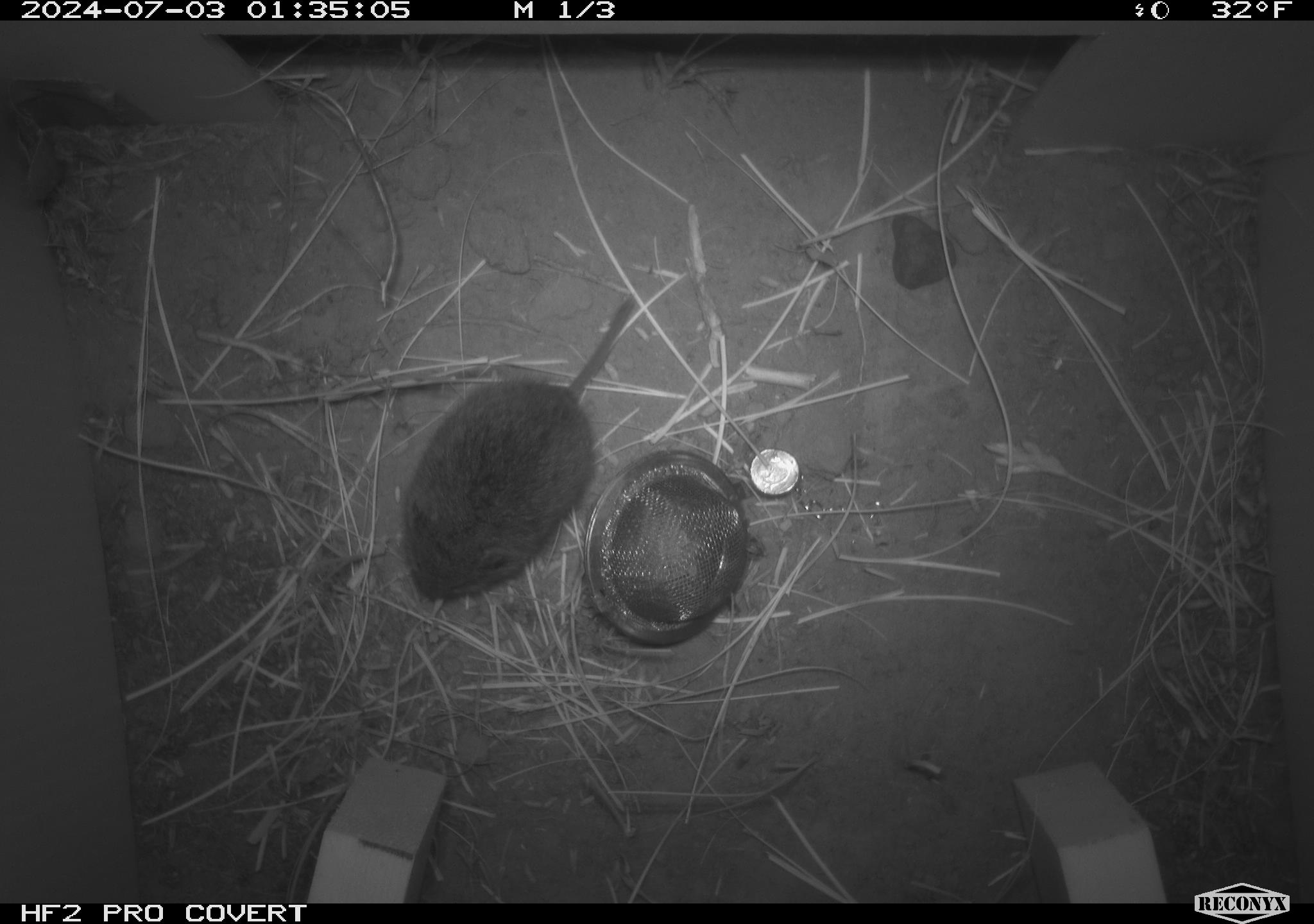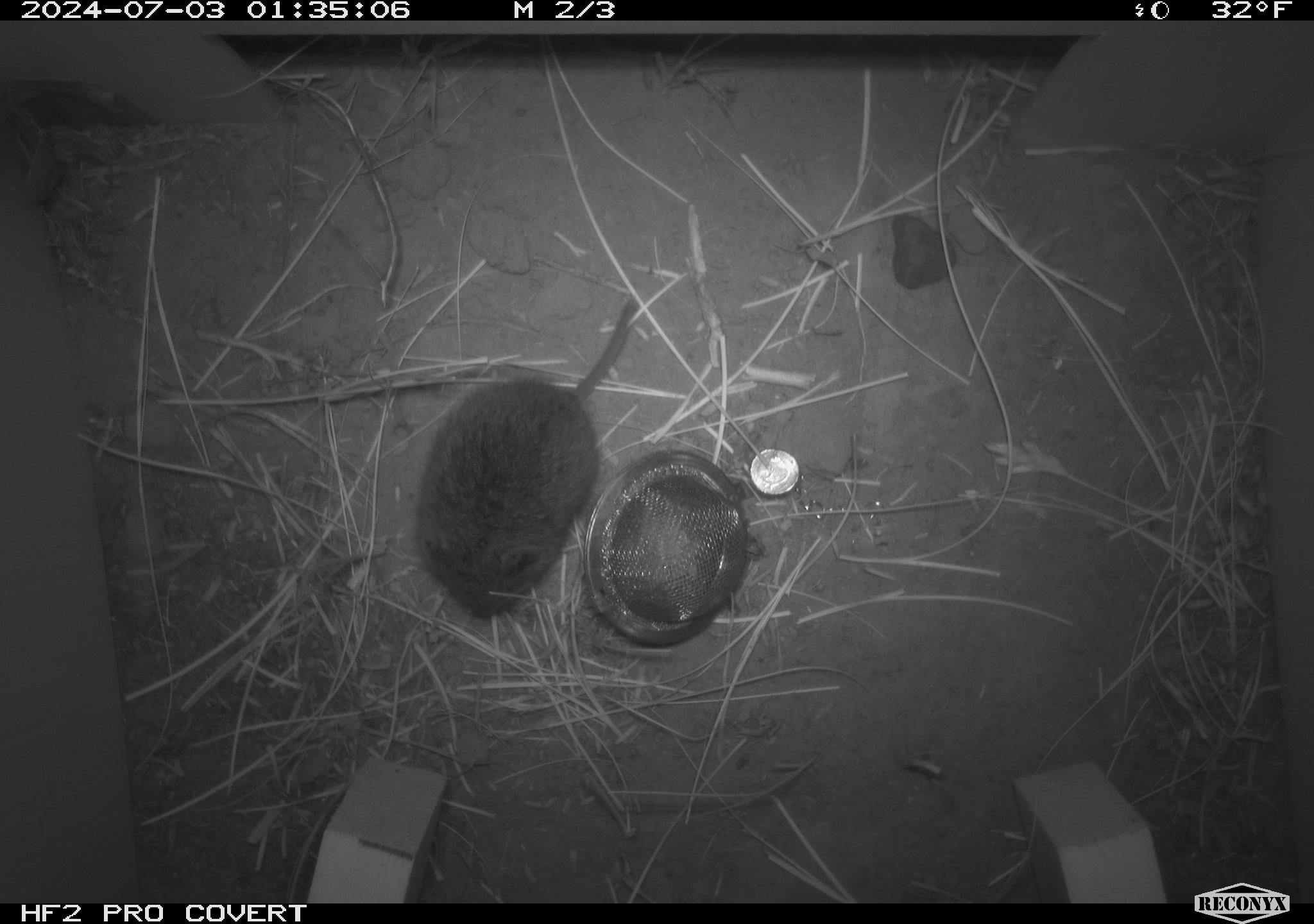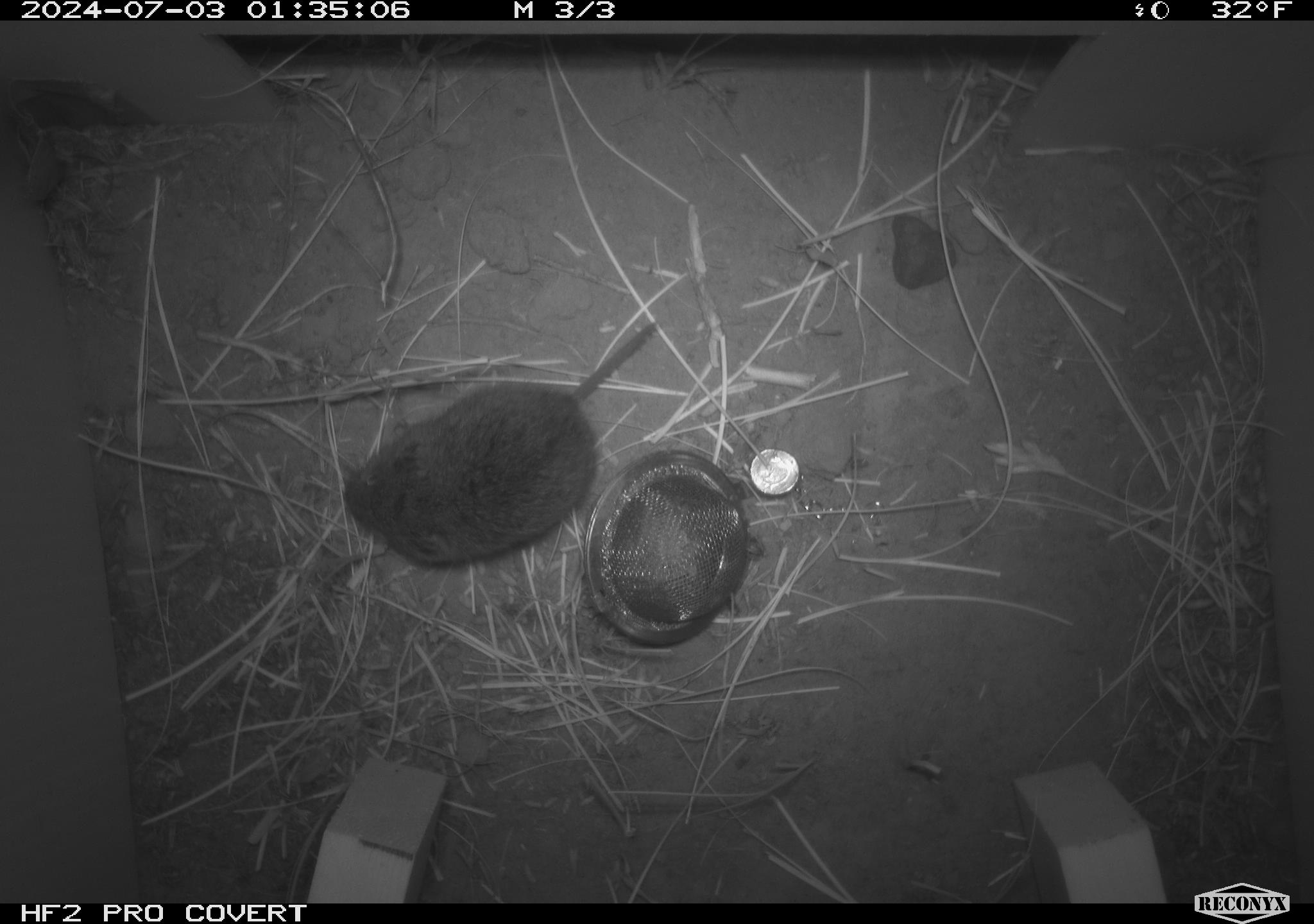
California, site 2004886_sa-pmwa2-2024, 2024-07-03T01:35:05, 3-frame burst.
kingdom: Animalia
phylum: Chordata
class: Mammalia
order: Rodentia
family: Cricetidae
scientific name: Arvicolinae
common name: voles, lemmings, and muskrats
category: arvicolinae subfamily